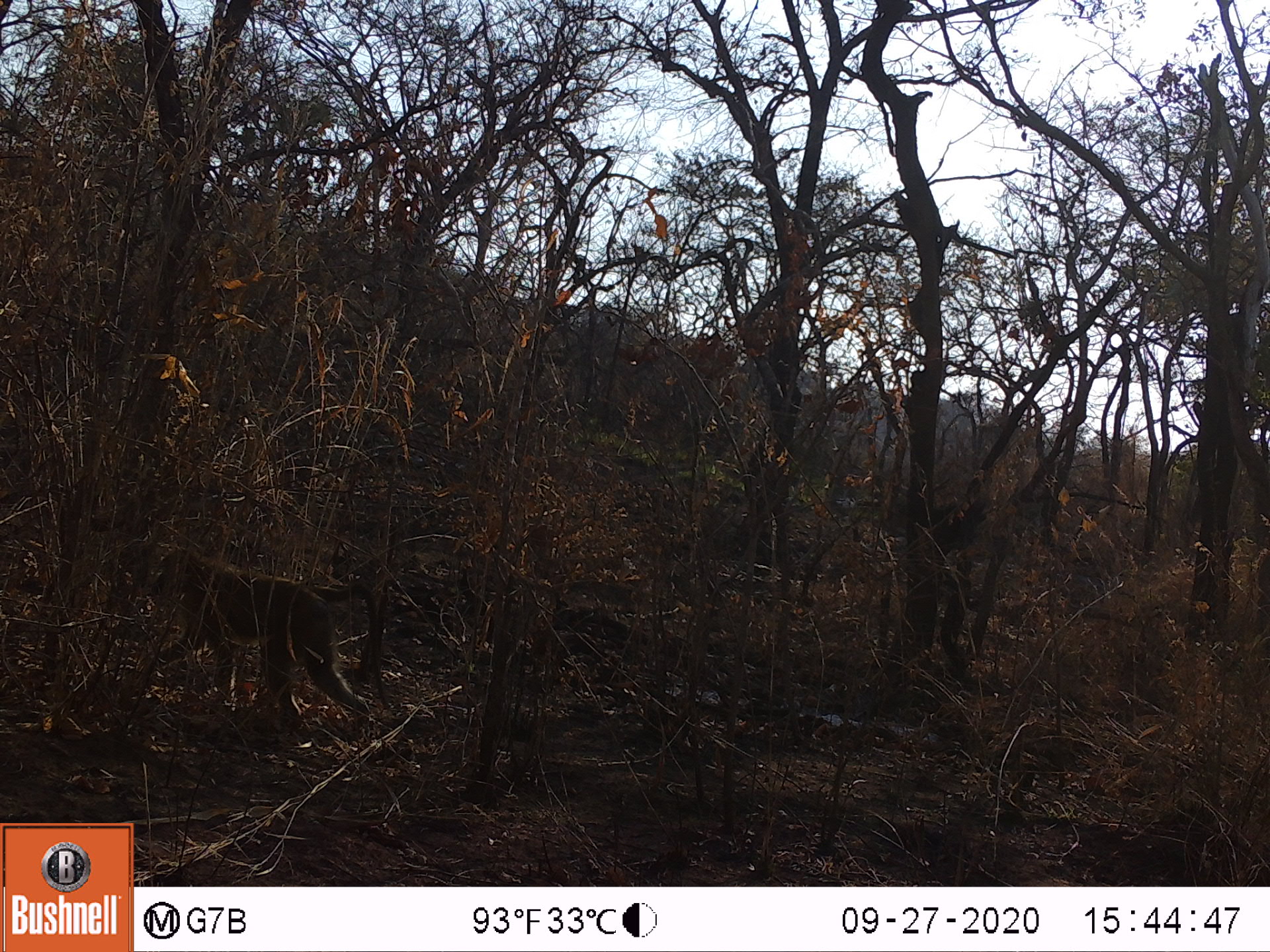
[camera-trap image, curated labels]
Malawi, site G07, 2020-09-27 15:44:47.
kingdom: Animalia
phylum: Chordata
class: Mammalia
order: Primates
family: Cercopithecidae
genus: Papio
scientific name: Papio cynocephalus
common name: yellow baboon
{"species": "yellow baboon (Papio cynocephalus)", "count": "1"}